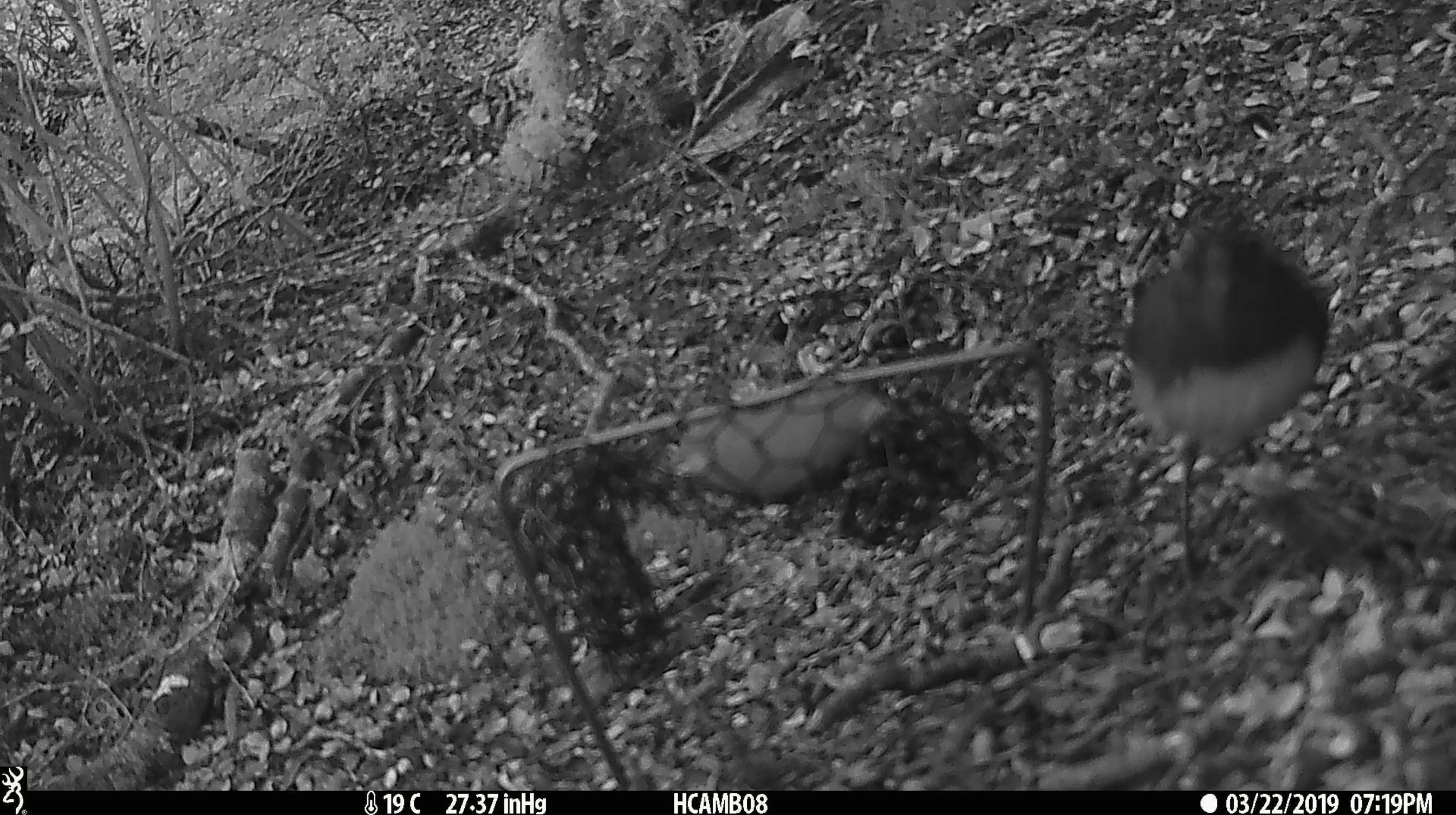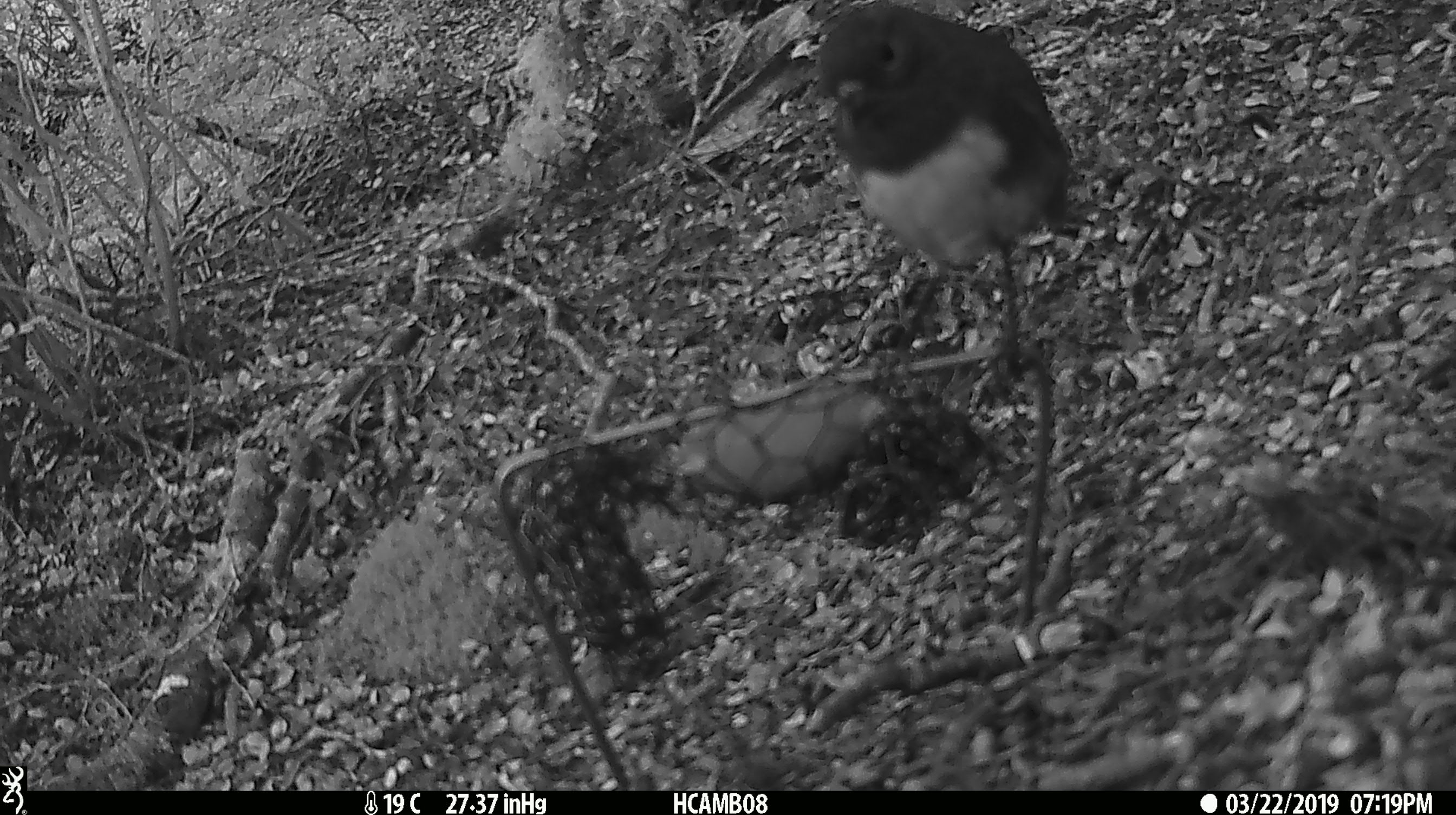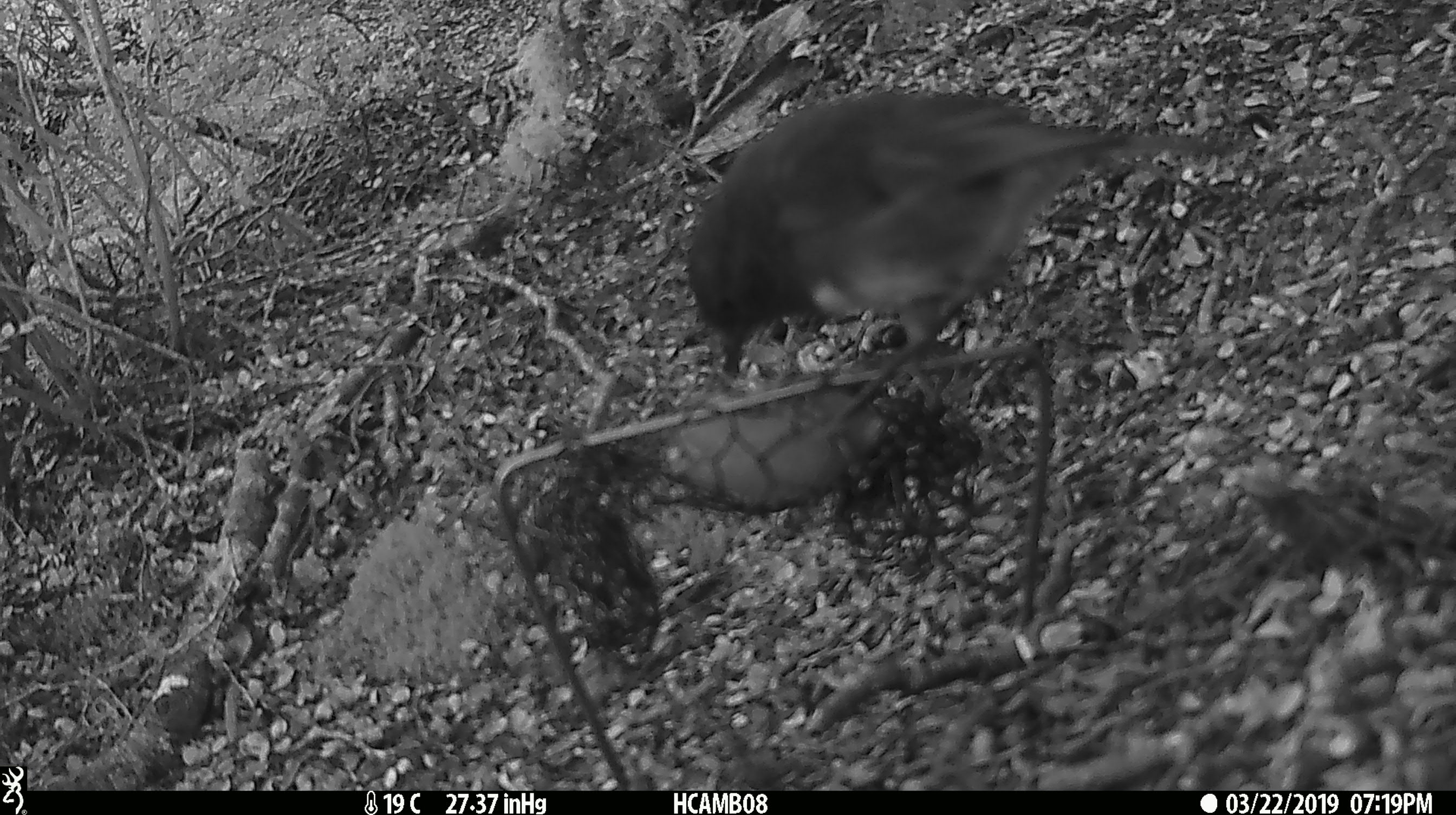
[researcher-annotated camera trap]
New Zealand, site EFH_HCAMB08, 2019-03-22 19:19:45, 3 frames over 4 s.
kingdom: Animalia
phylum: Chordata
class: Aves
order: Passeriformes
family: Petroicidae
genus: Petroica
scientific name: Petroica australis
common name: new zealand robin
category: robin